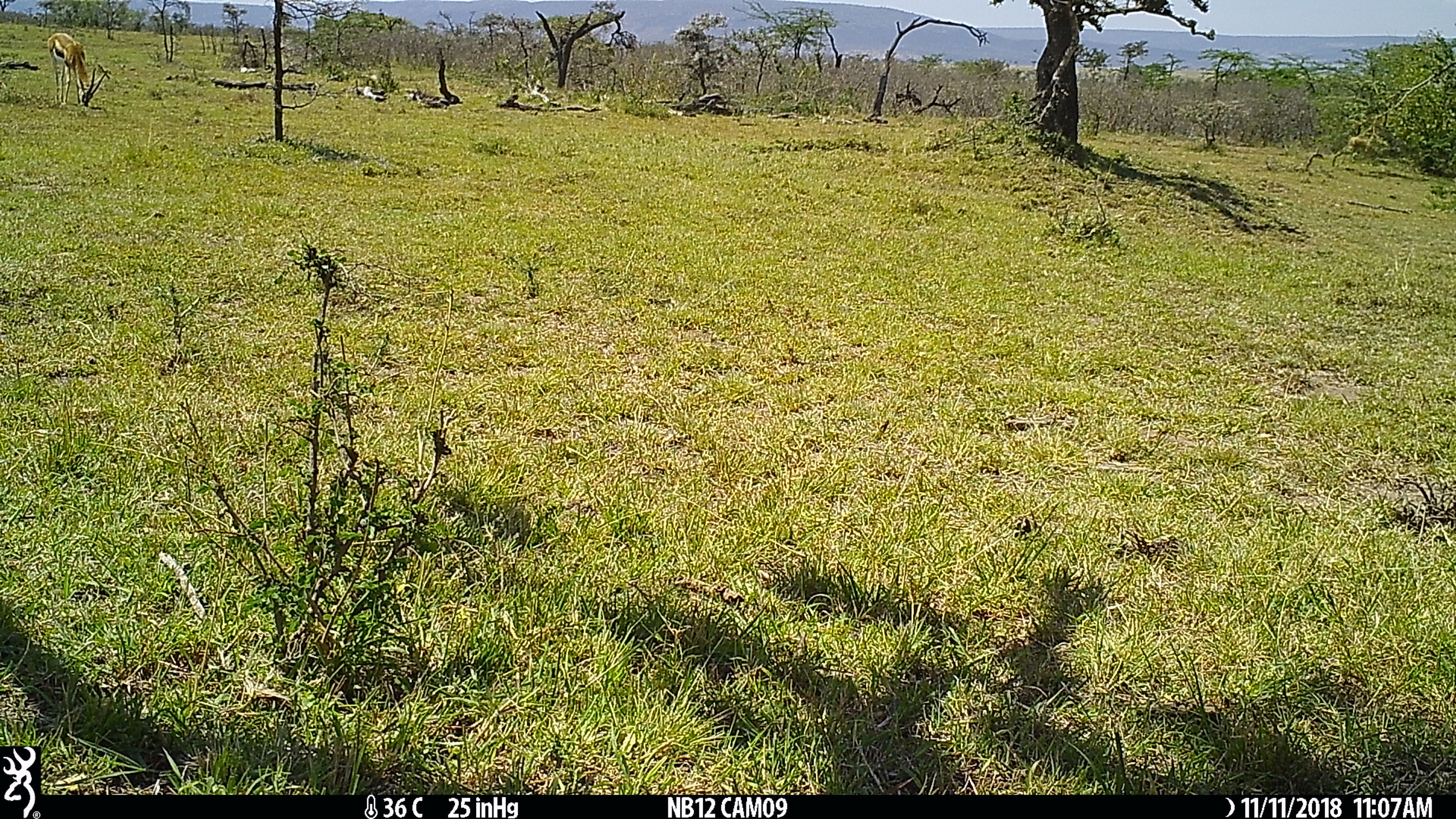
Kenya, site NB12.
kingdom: Animalia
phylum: Chordata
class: Mammalia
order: Artiodactyla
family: Bovidae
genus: Eudorcas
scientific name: Eudorcas thomsonii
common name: thomon's gazelle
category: gazelle thomsons